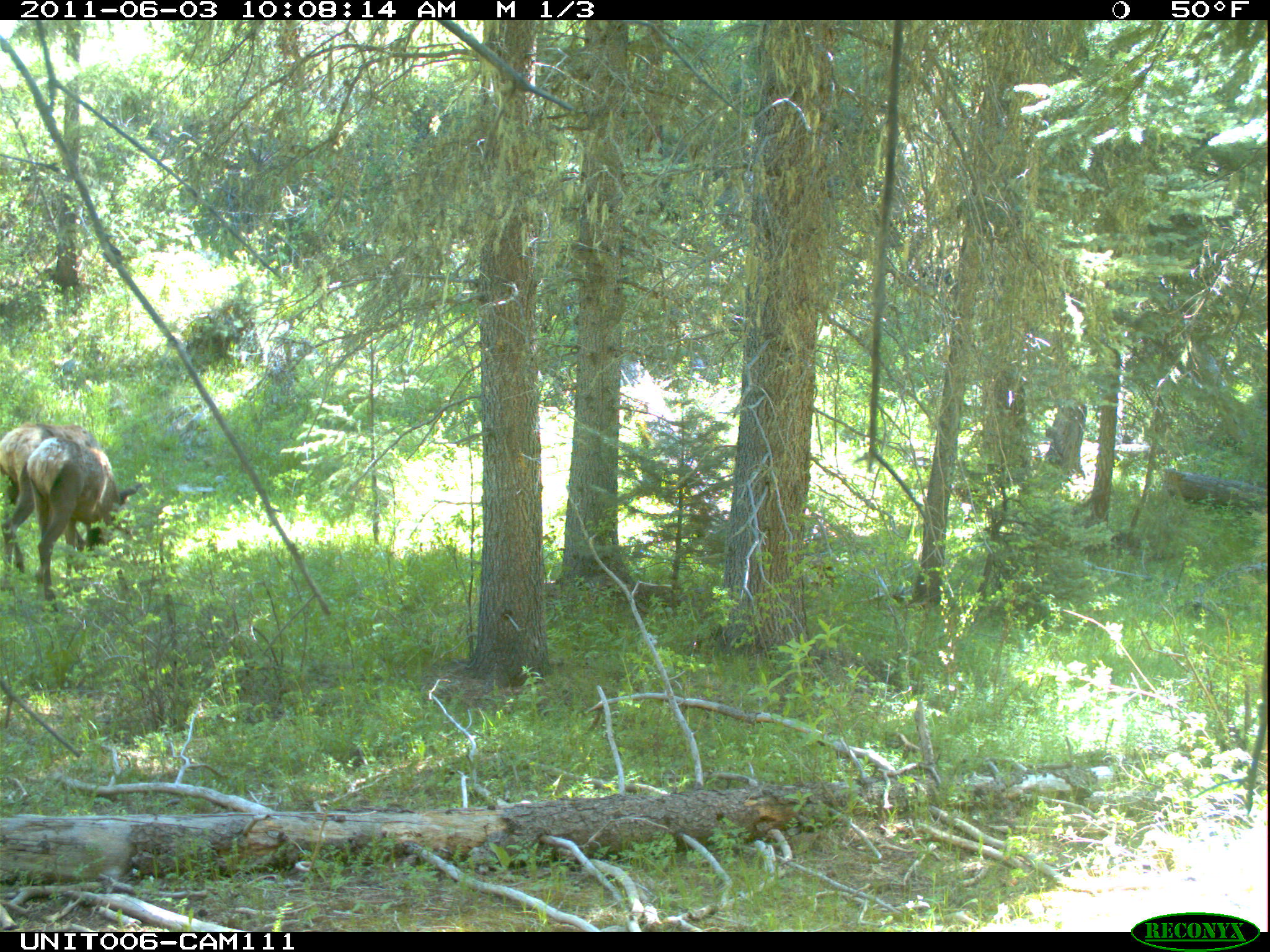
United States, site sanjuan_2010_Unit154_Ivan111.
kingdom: Animalia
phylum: Chordata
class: Mammalia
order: Artiodactyla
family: Cervidae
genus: Cervus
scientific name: Cervus elaphus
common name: red deer